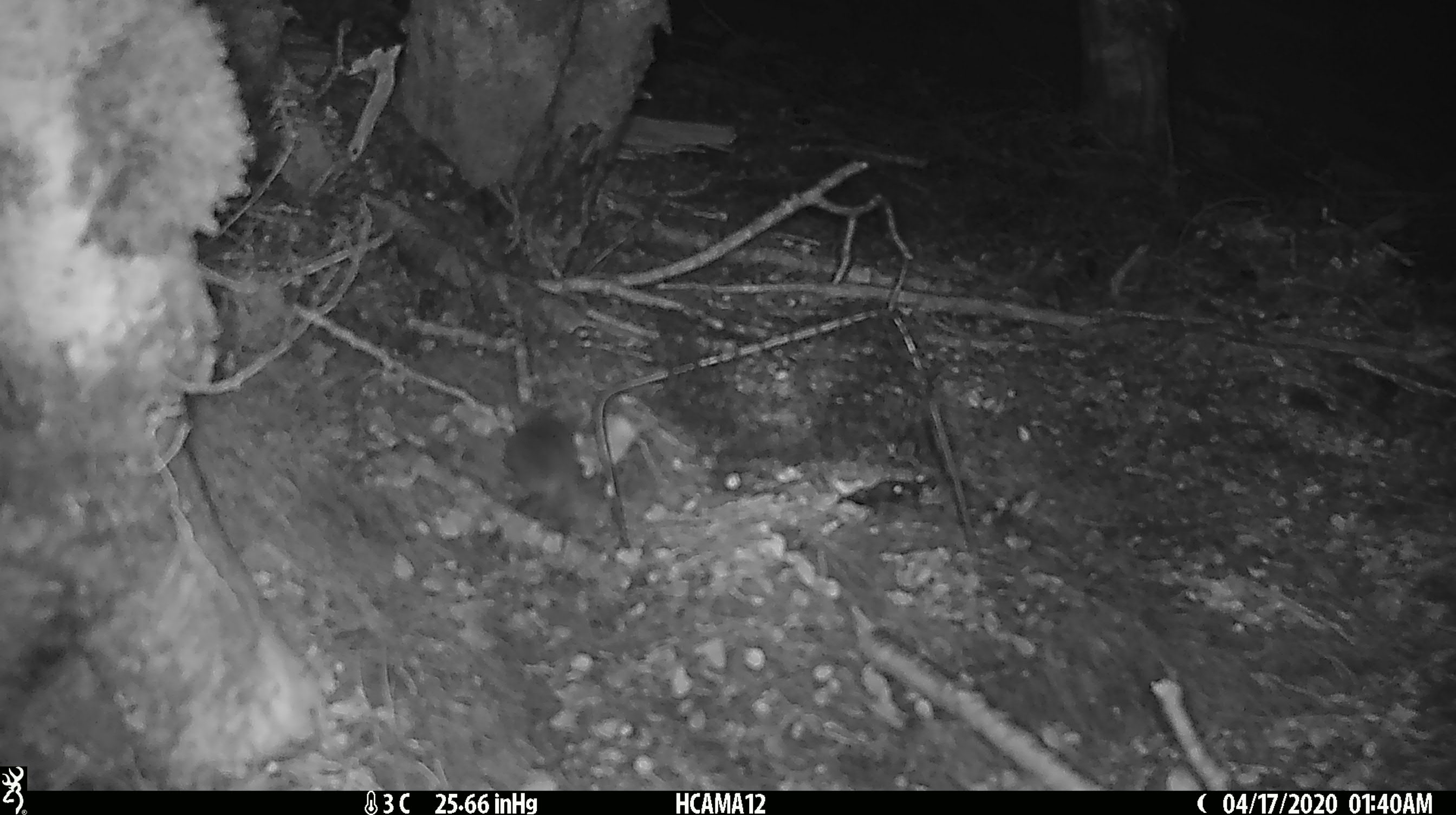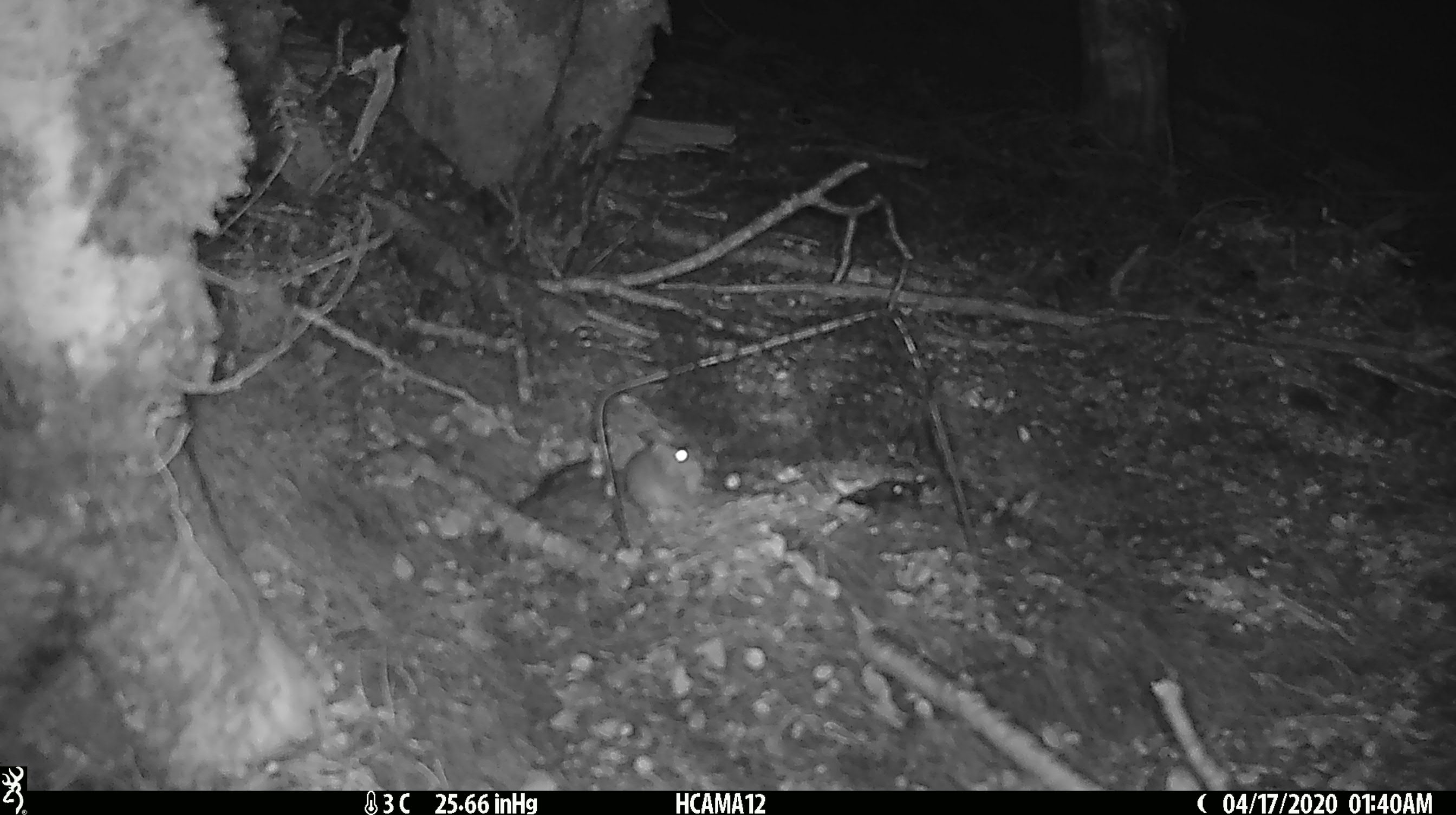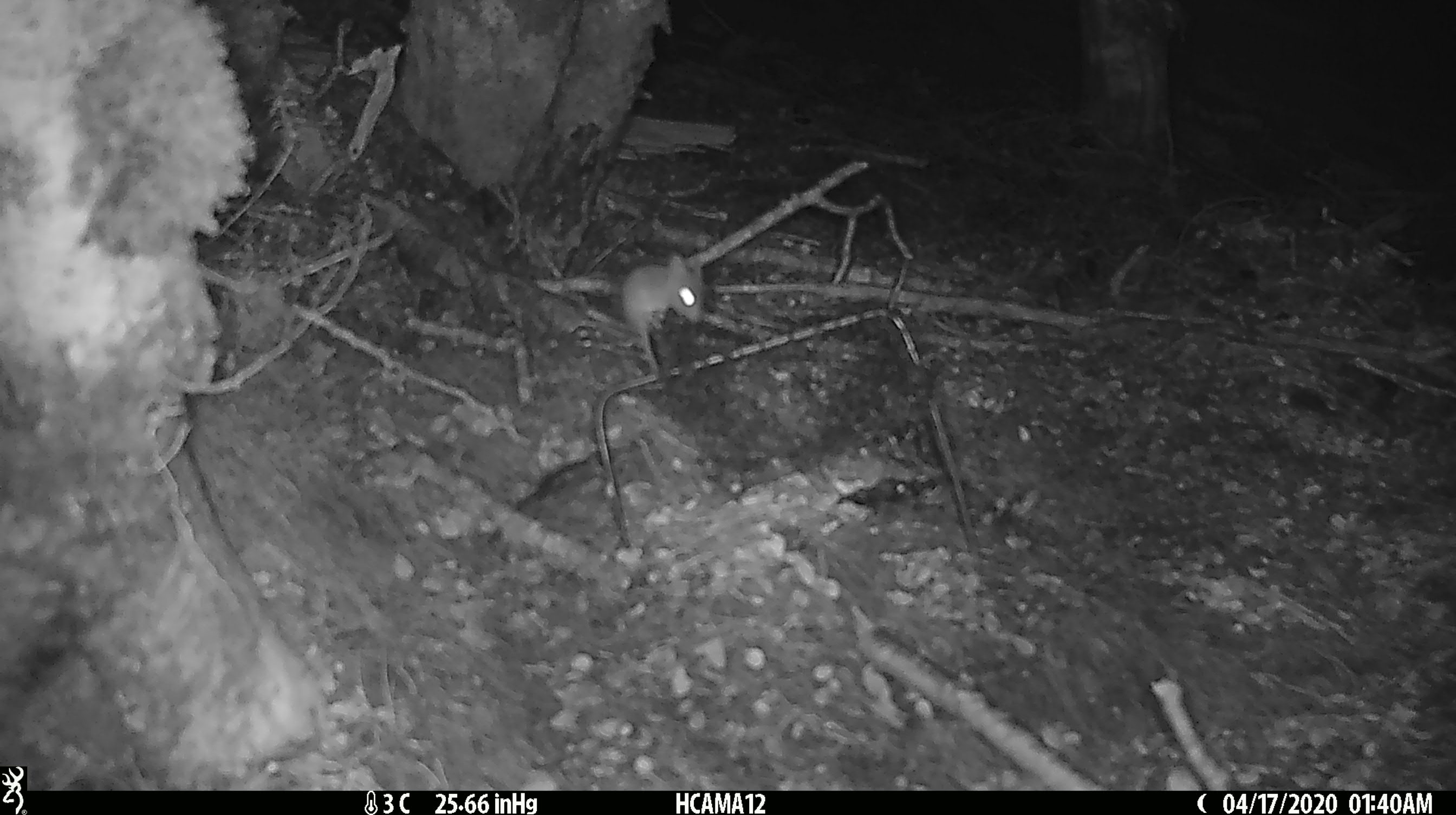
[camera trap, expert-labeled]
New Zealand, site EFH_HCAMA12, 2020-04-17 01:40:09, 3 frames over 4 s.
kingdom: Animalia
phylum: Chordata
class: Mammalia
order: Rodentia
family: Muridae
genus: Mus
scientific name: Mus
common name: mouse